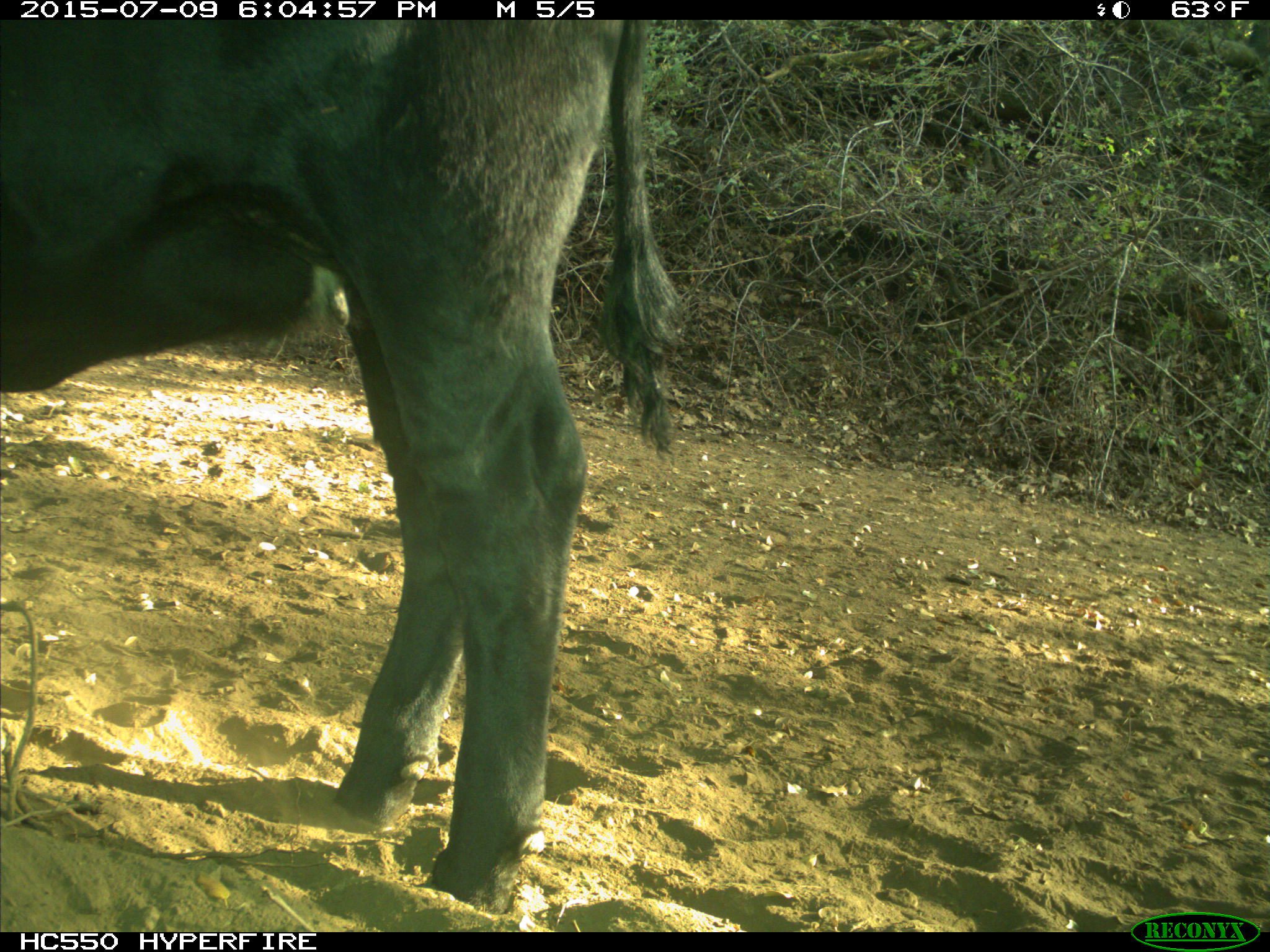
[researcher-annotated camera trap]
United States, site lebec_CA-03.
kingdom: Animalia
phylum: Chordata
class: Mammalia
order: Artiodactyla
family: Bovidae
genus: Bos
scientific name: Bos taurus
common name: domestic cow